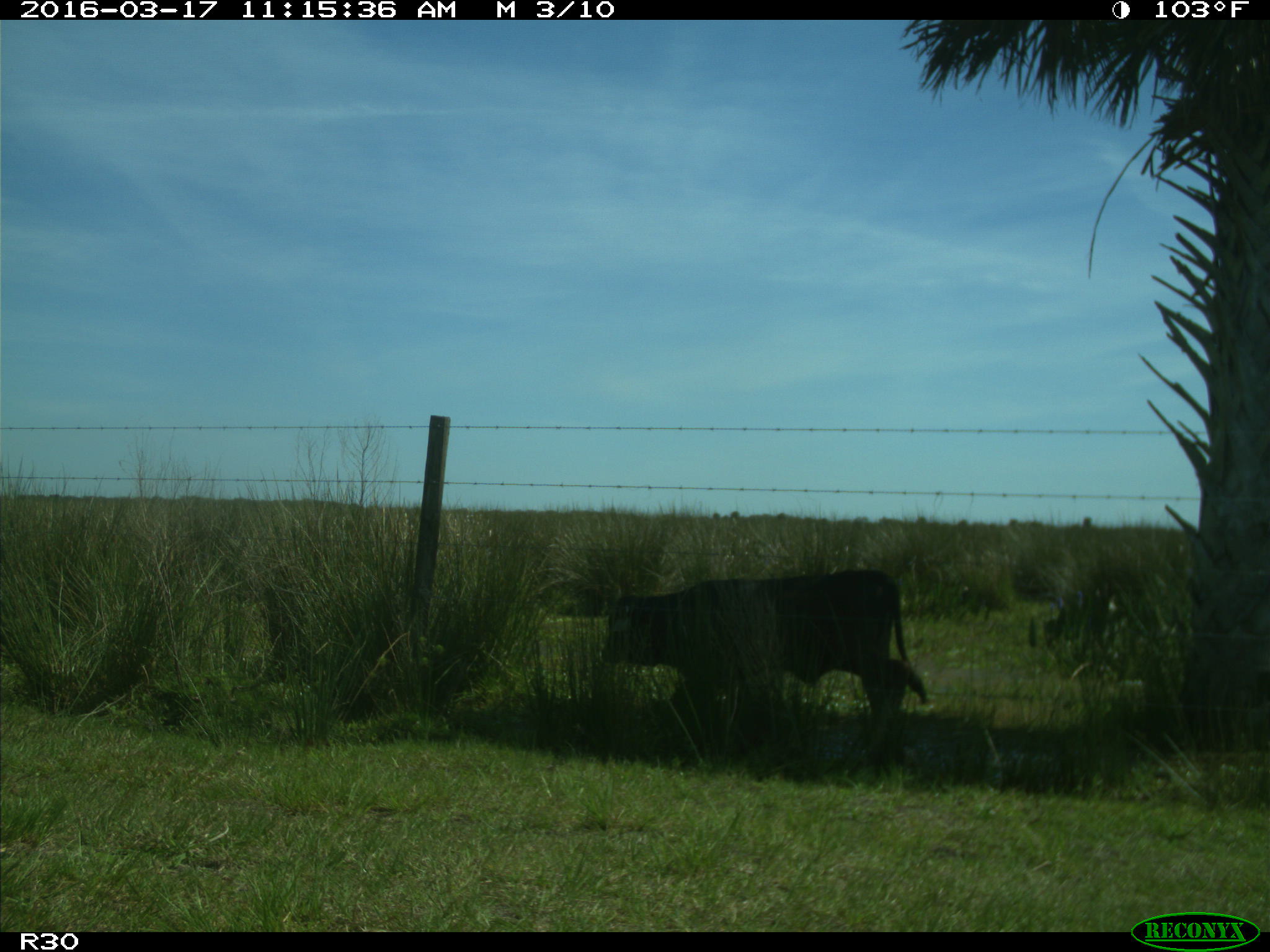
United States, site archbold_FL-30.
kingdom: Animalia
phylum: Chordata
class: Mammalia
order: Artiodactyla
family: Bovidae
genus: Bos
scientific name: Bos taurus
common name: domestic cow